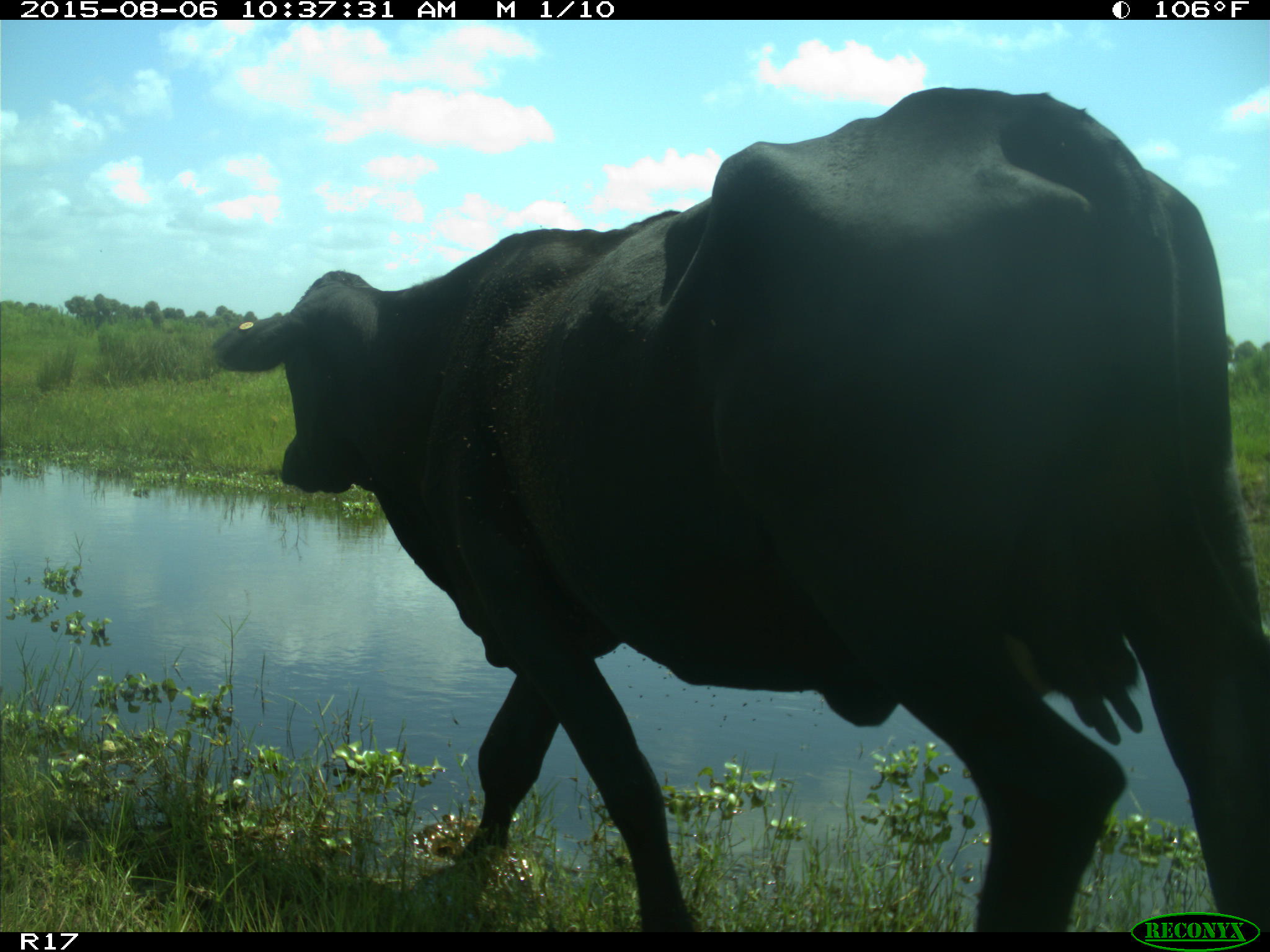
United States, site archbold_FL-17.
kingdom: Animalia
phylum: Chordata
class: Mammalia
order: Artiodactyla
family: Bovidae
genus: Bos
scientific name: Bos taurus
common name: domestic cow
Bos taurus (domestic cow).